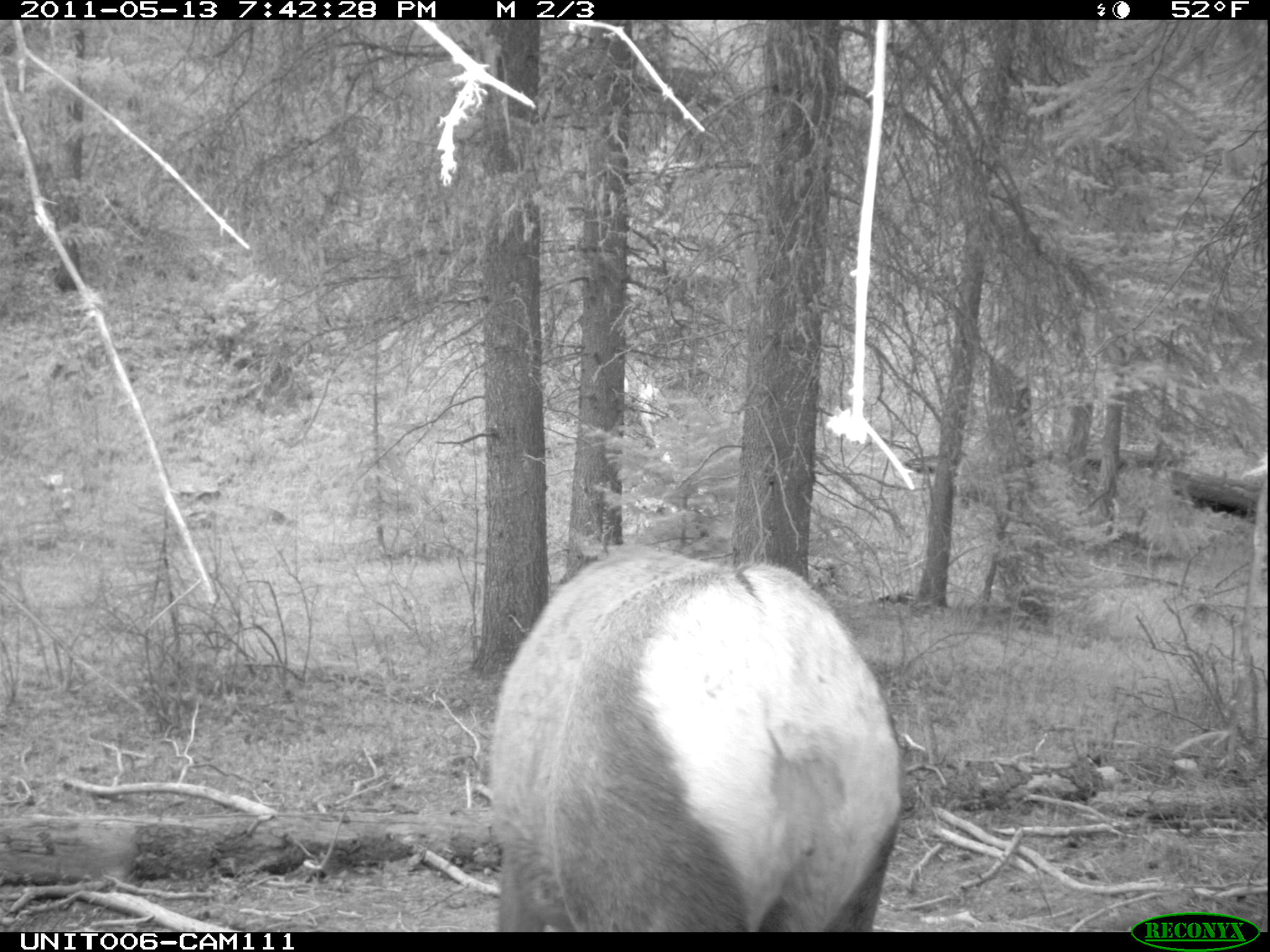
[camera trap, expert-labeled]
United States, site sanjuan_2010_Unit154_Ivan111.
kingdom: Animalia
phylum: Chordata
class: Mammalia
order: Artiodactyla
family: Cervidae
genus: Cervus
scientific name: Cervus elaphus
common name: red deer